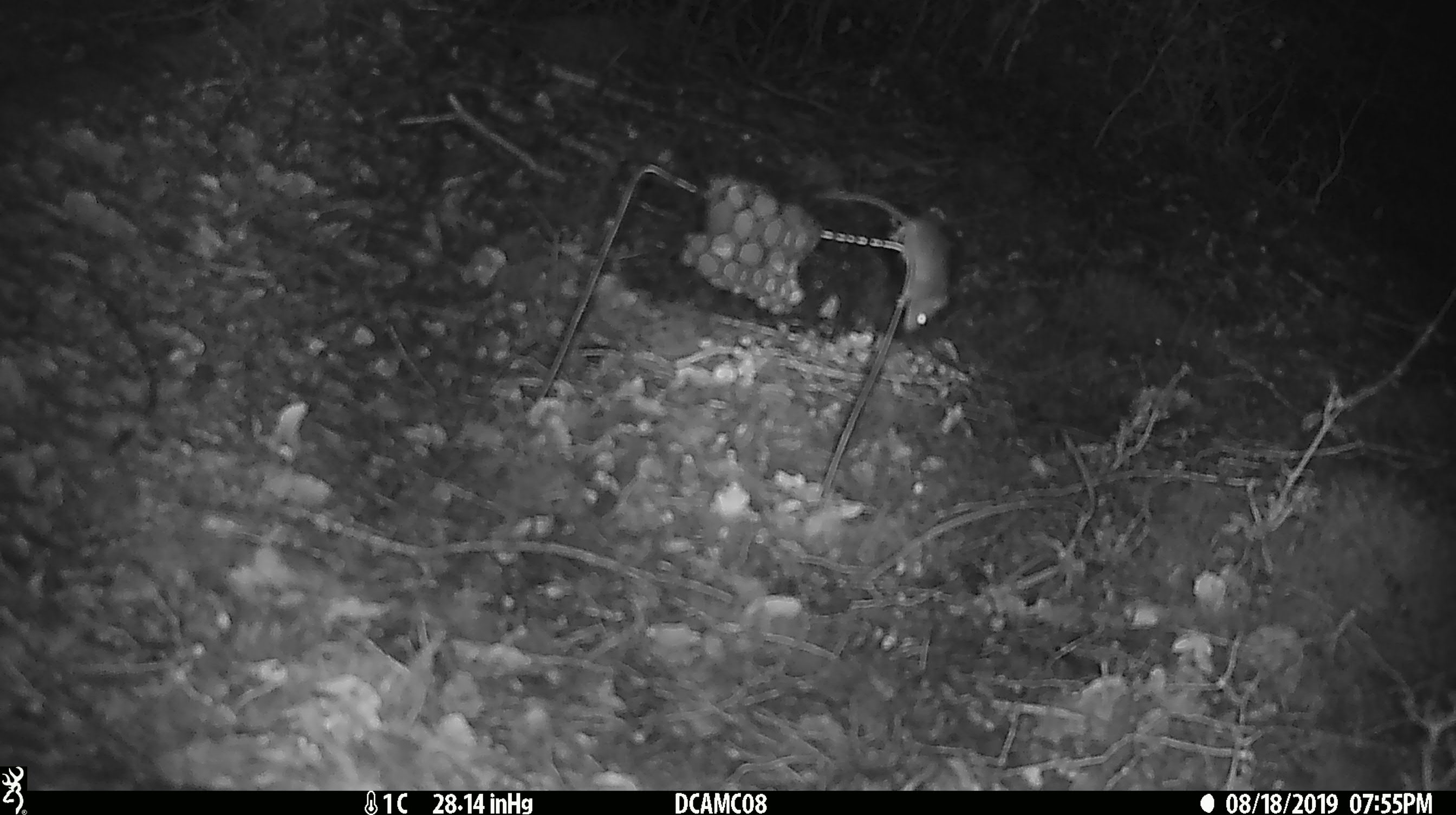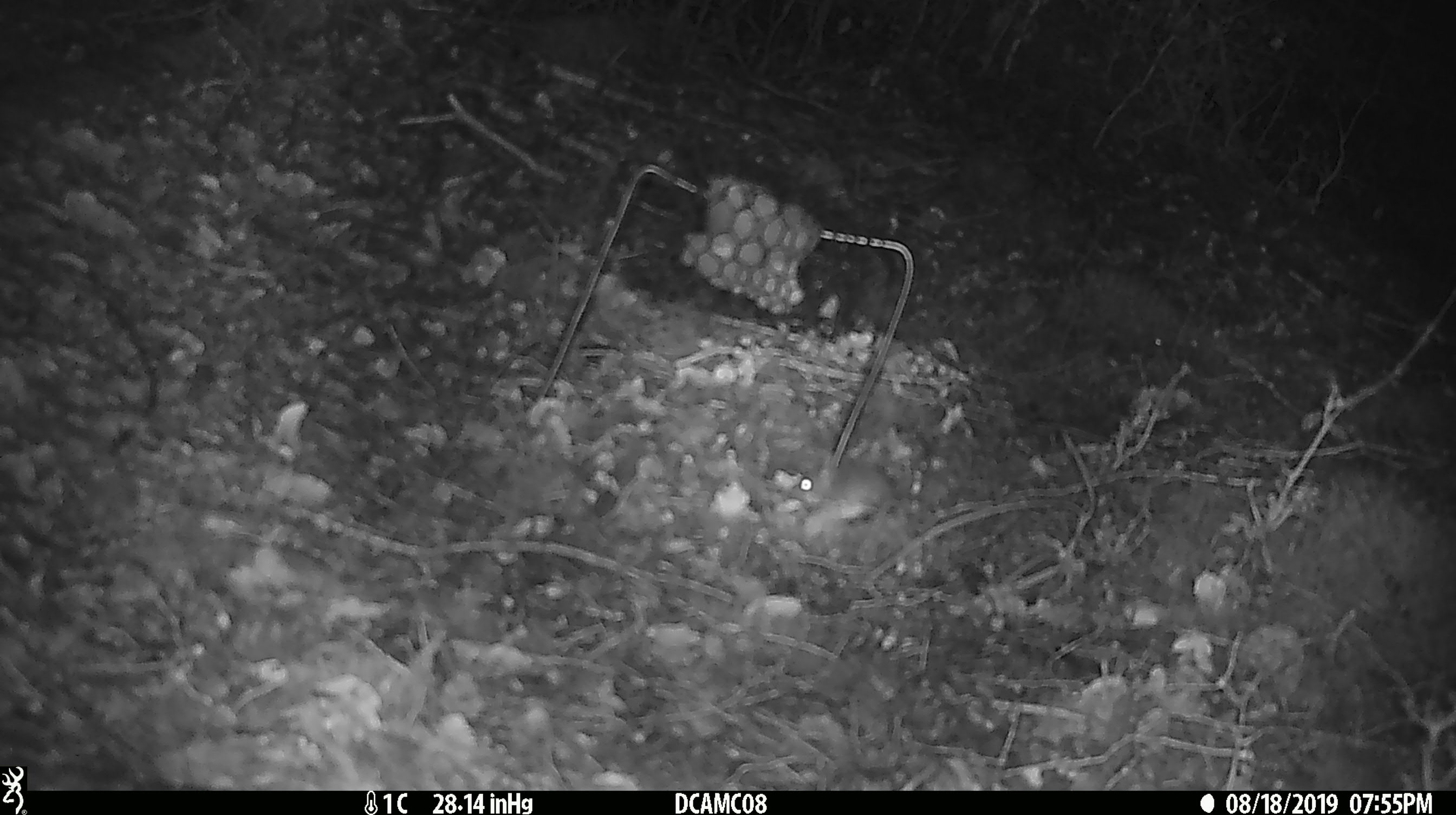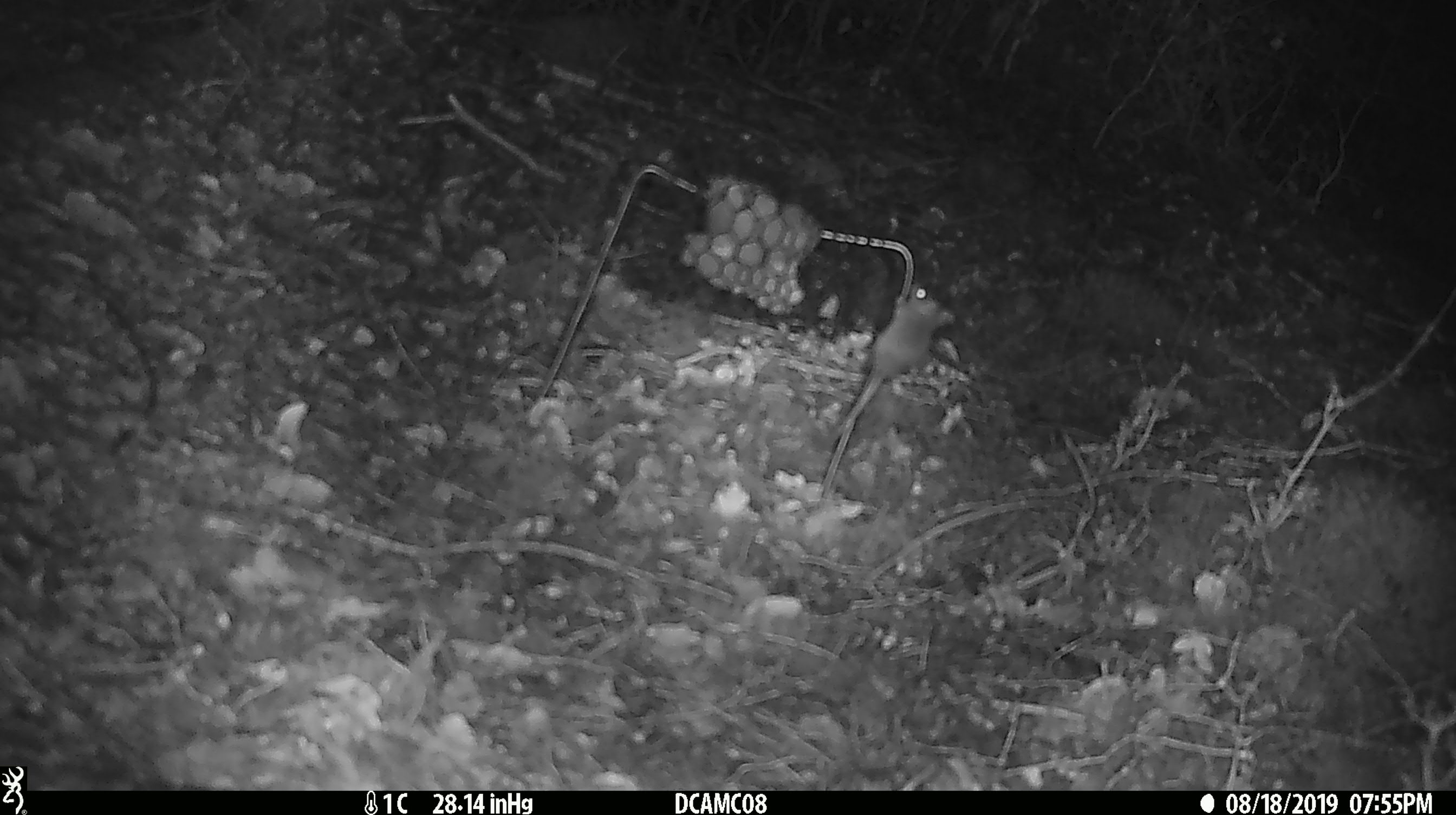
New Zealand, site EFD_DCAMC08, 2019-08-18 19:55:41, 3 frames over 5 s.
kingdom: Animalia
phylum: Chordata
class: Mammalia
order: Rodentia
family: Muridae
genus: Mus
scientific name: Mus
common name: mouse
Mouse (Mus).